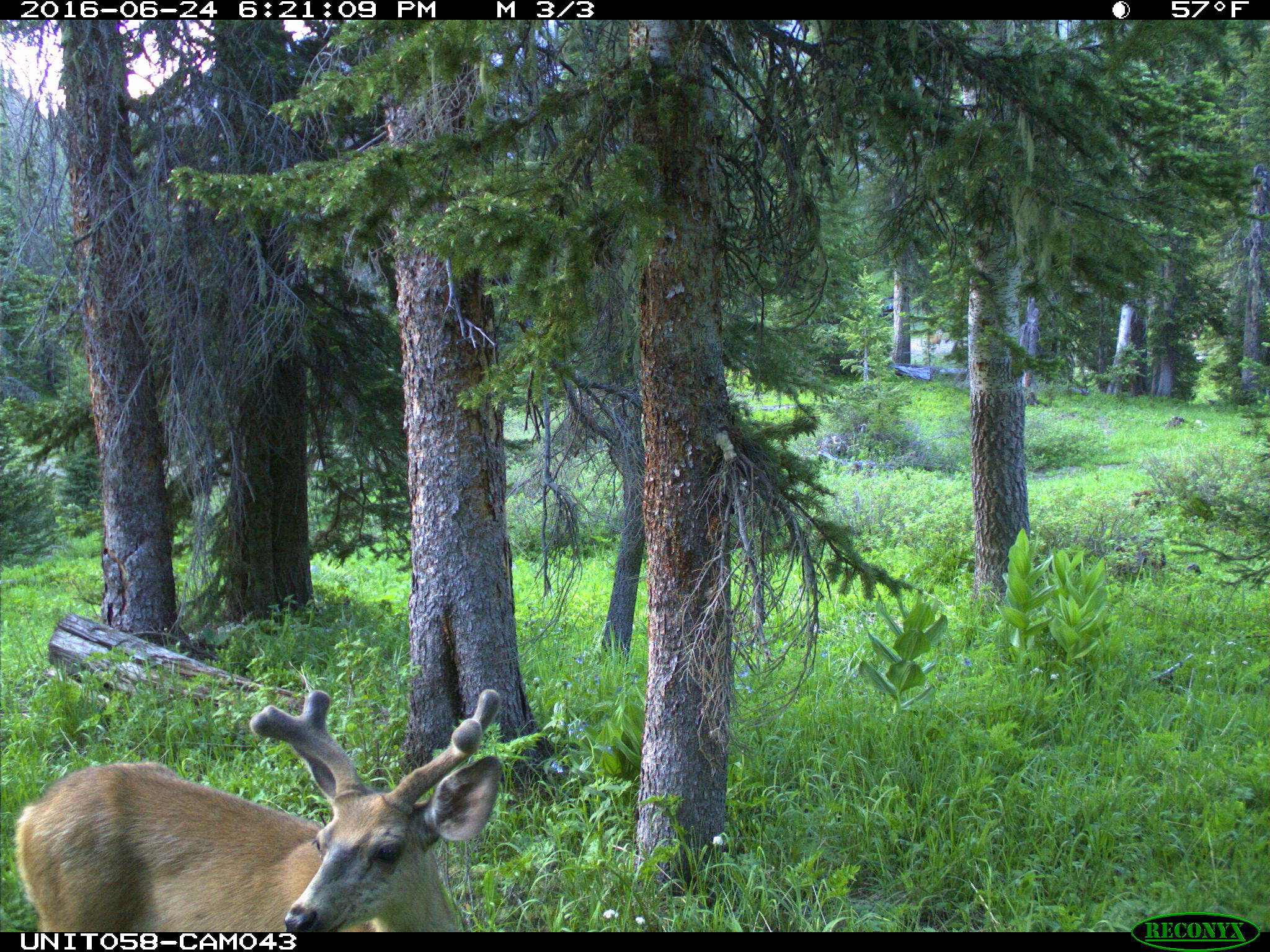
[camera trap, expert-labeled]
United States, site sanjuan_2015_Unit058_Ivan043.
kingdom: Animalia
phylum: Chordata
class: Mammalia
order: Artiodactyla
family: Cervidae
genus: Odocoileus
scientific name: Odocoileus hemionus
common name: mule deer